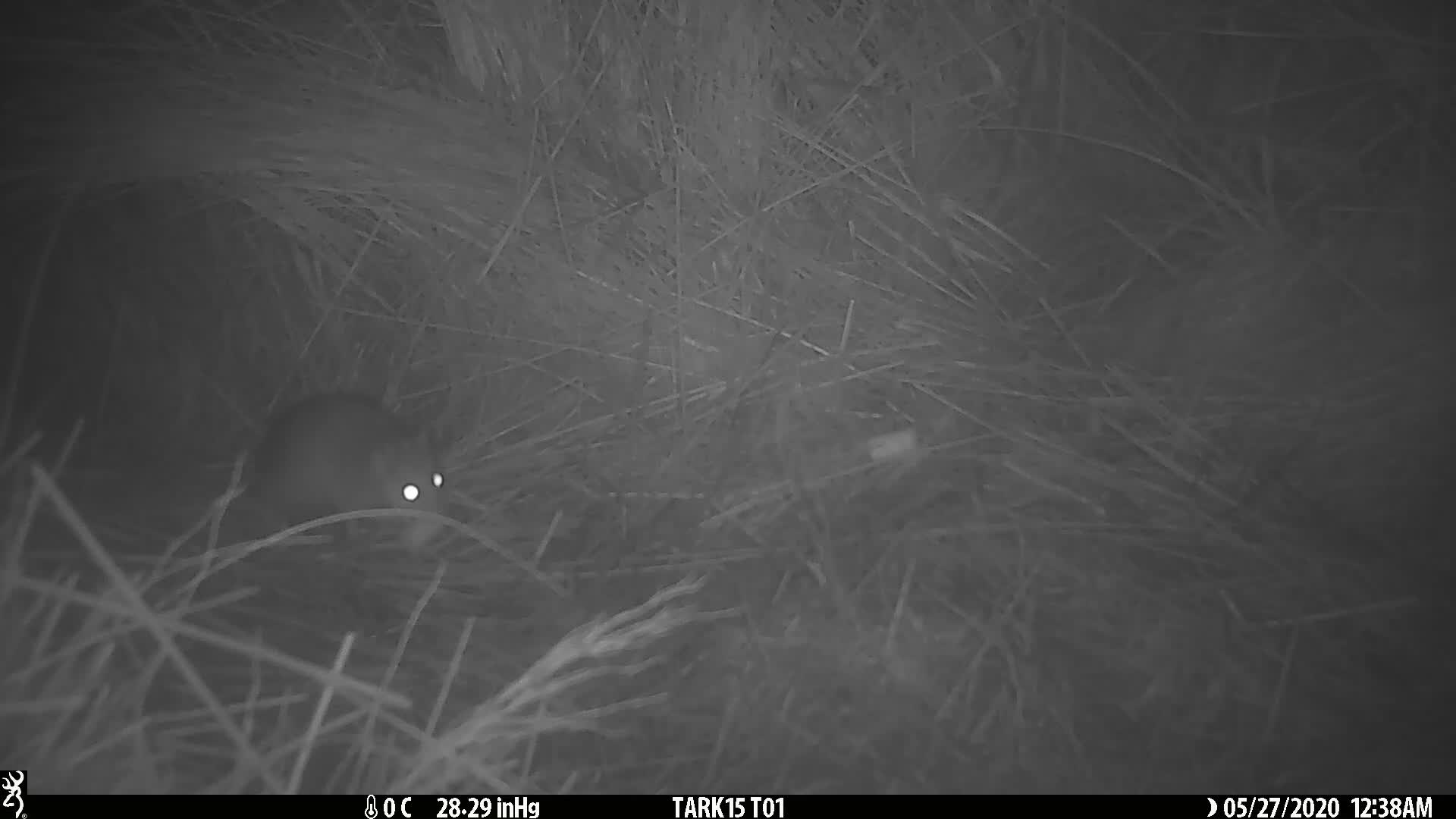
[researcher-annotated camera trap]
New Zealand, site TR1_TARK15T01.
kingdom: Animalia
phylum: Chordata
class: Mammalia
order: Rodentia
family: Muridae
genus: Rattus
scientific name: Rattus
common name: rat